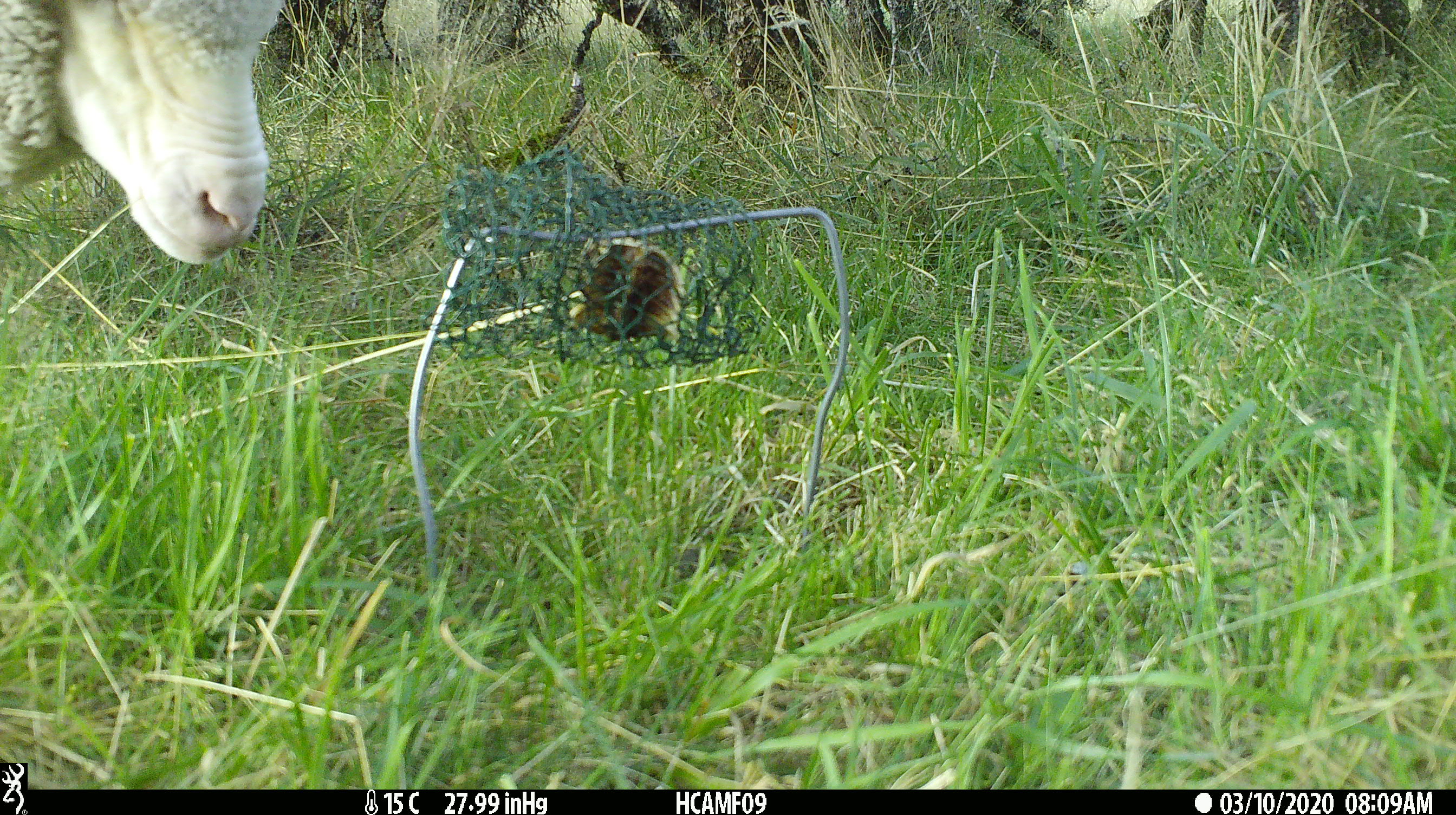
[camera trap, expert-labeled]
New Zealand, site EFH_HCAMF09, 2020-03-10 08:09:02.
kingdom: Animalia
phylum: Chordata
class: Mammalia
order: Artiodactyla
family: Bovidae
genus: Ovis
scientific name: Ovis aries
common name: domestic sheep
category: sheep